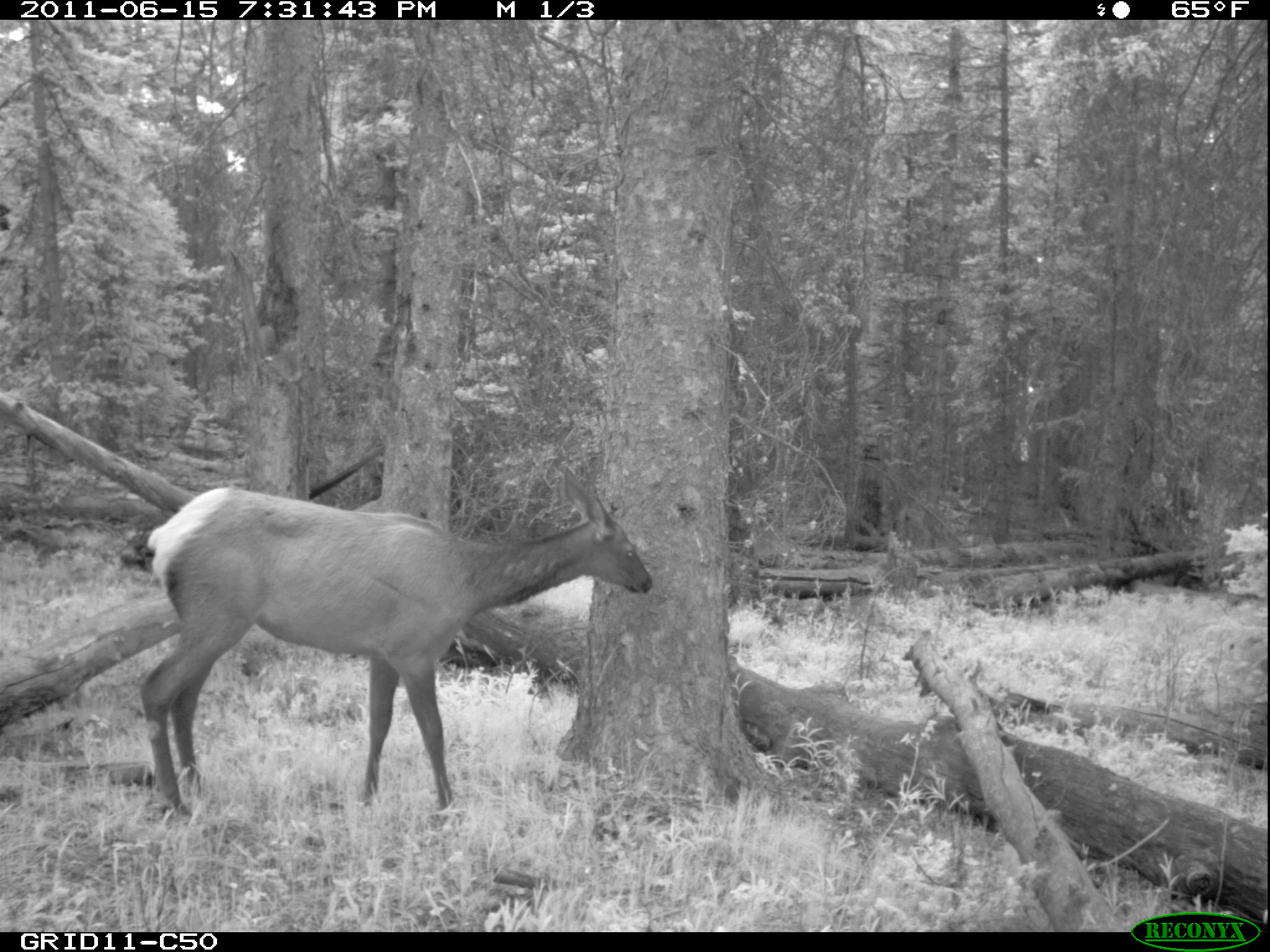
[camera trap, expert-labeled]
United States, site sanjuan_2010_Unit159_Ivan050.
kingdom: Animalia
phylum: Chordata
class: Mammalia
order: Artiodactyla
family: Cervidae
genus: Cervus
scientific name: Cervus elaphus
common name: red deer